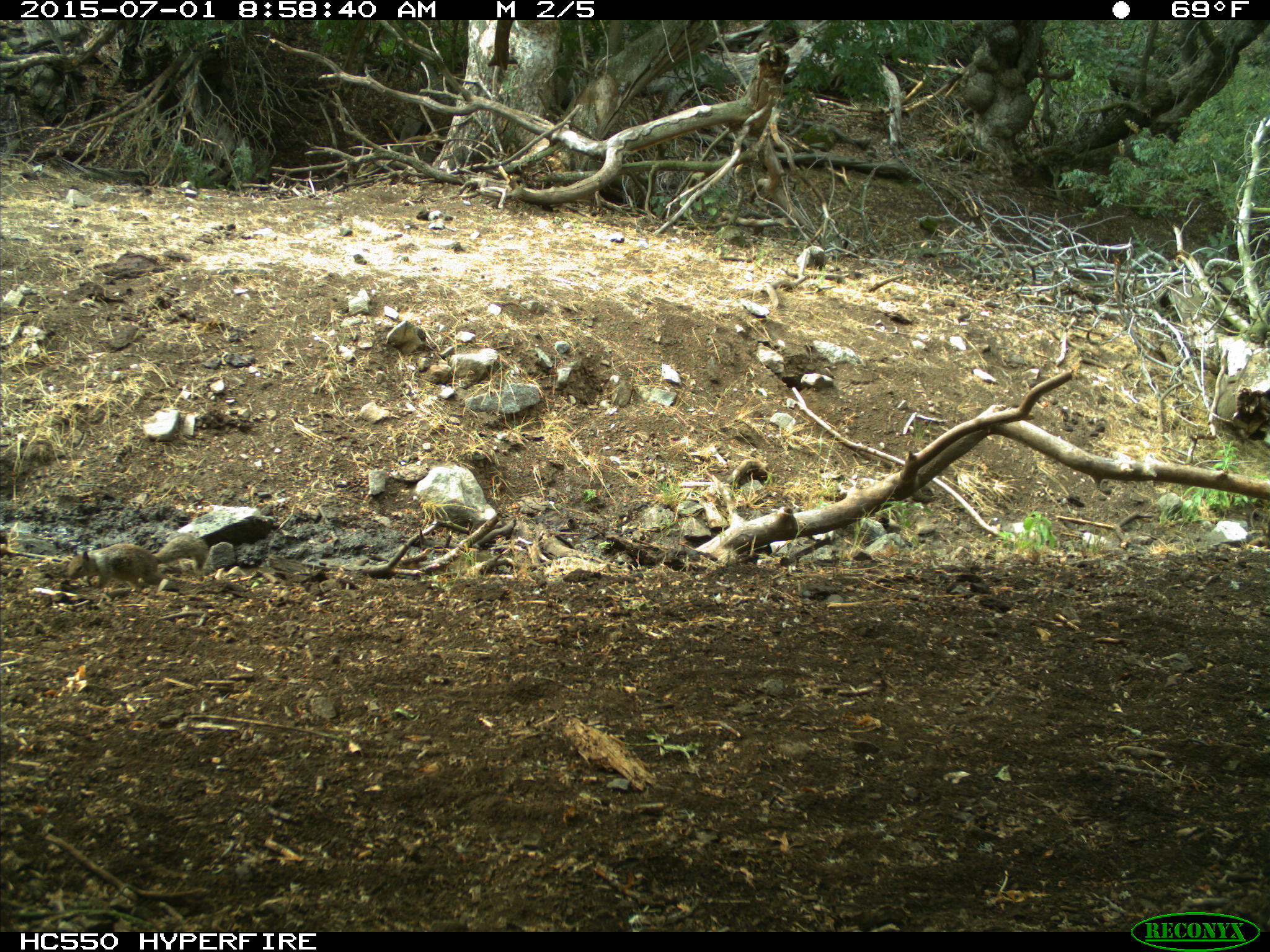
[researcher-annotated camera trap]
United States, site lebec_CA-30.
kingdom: Animalia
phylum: Chordata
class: Mammalia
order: Rodentia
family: Sciuridae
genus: Otospermophilus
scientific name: Otospermophilus beecheyi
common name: california ground squirrel